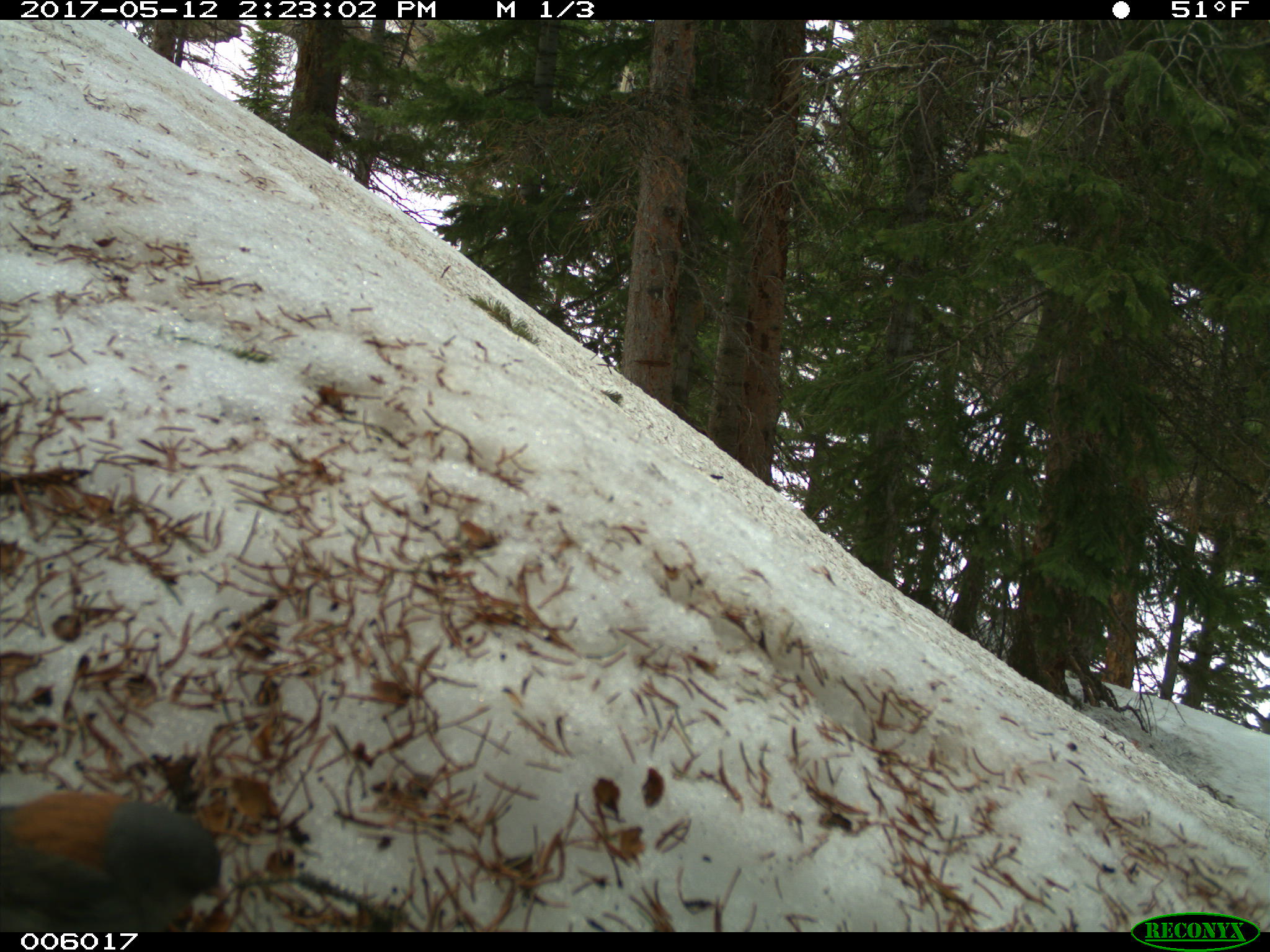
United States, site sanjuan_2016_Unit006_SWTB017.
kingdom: Animalia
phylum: Chordata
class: Aves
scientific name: Aves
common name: birds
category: unidentified bird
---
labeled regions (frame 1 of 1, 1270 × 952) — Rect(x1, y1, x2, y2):
animal: Rect(0, 794, 228, 947)